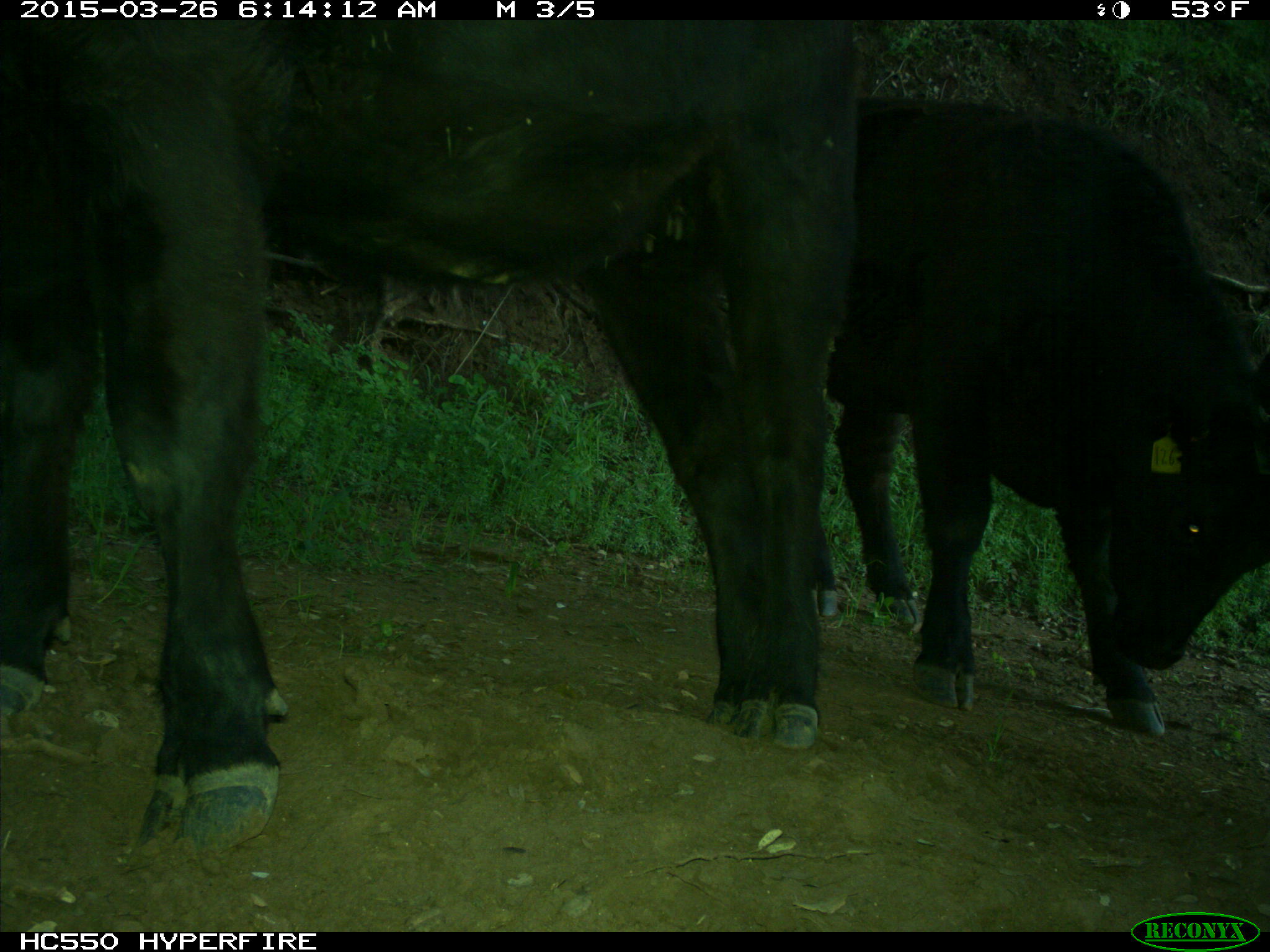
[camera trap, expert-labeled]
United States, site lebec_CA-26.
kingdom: Animalia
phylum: Chordata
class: Mammalia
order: Artiodactyla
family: Bovidae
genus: Bos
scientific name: Bos taurus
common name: domestic cow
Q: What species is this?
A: Bos taurus (domestic cow).